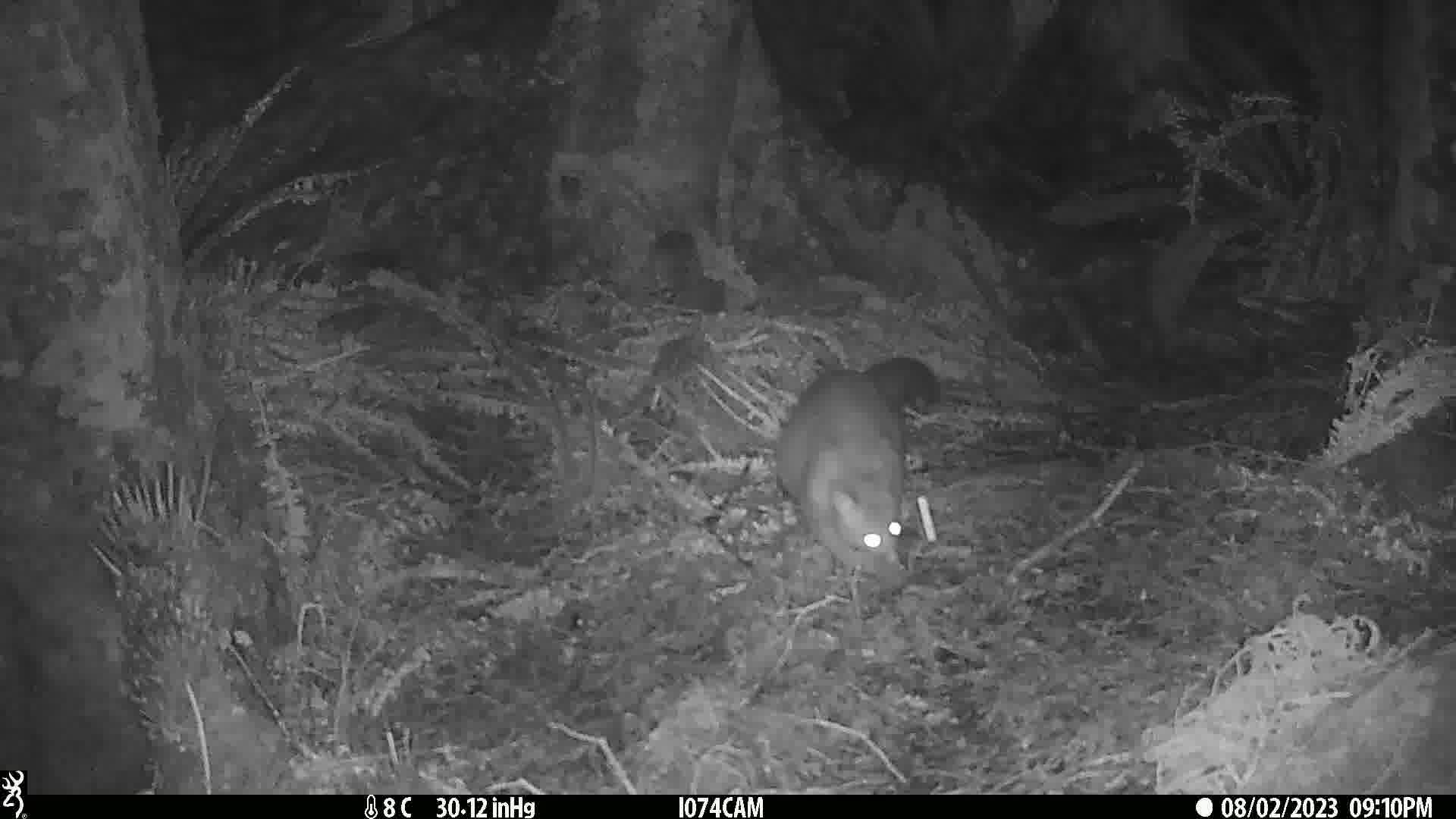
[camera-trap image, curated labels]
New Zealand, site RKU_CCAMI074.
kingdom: Animalia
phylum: Chordata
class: Mammalia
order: Diprotodontia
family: Phalangeridae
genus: Trichosurus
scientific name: Trichosurus vulpecula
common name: common brushtail possum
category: possum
Possum (common brushtail possum) (Trichosurus vulpecula).